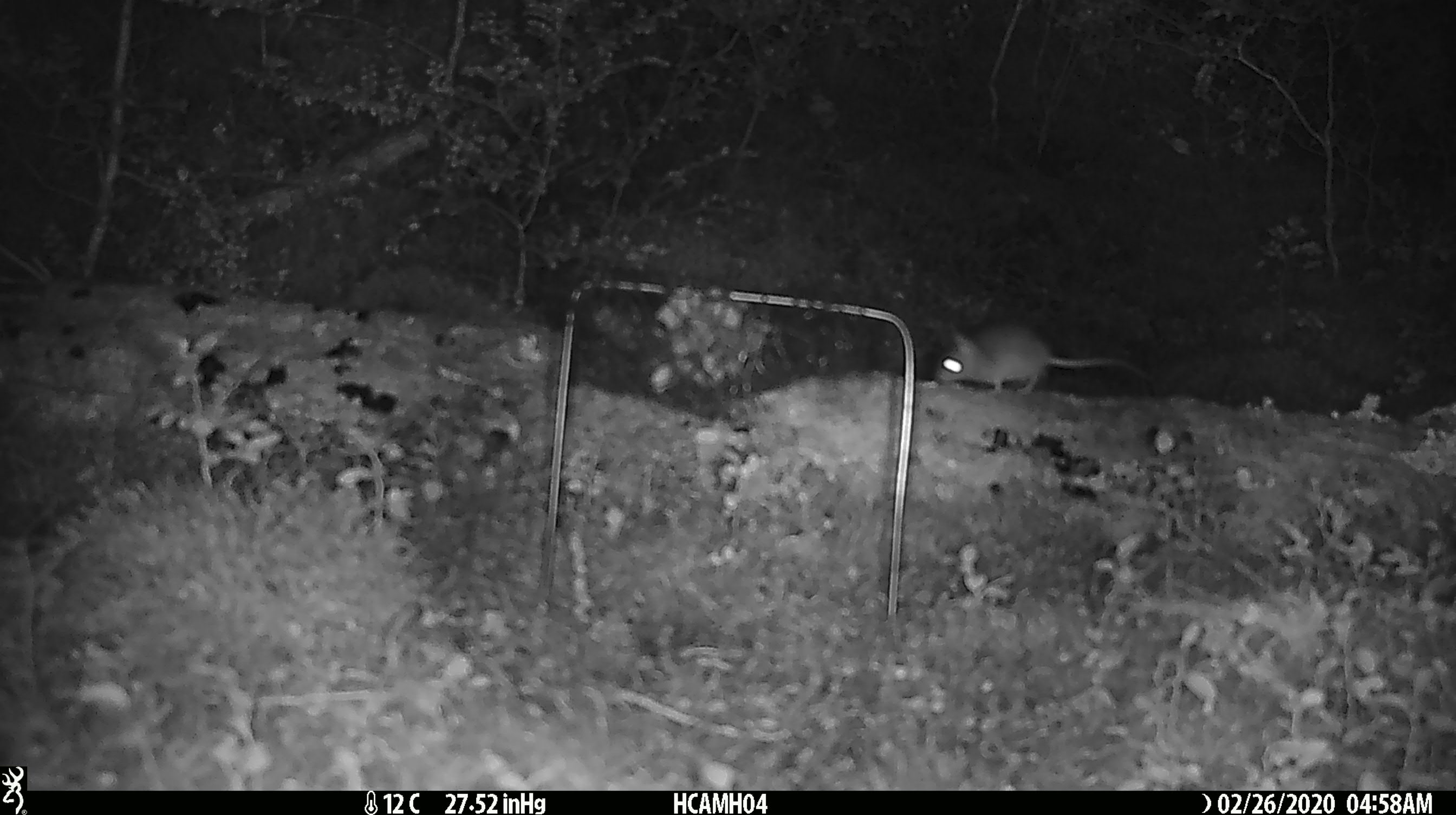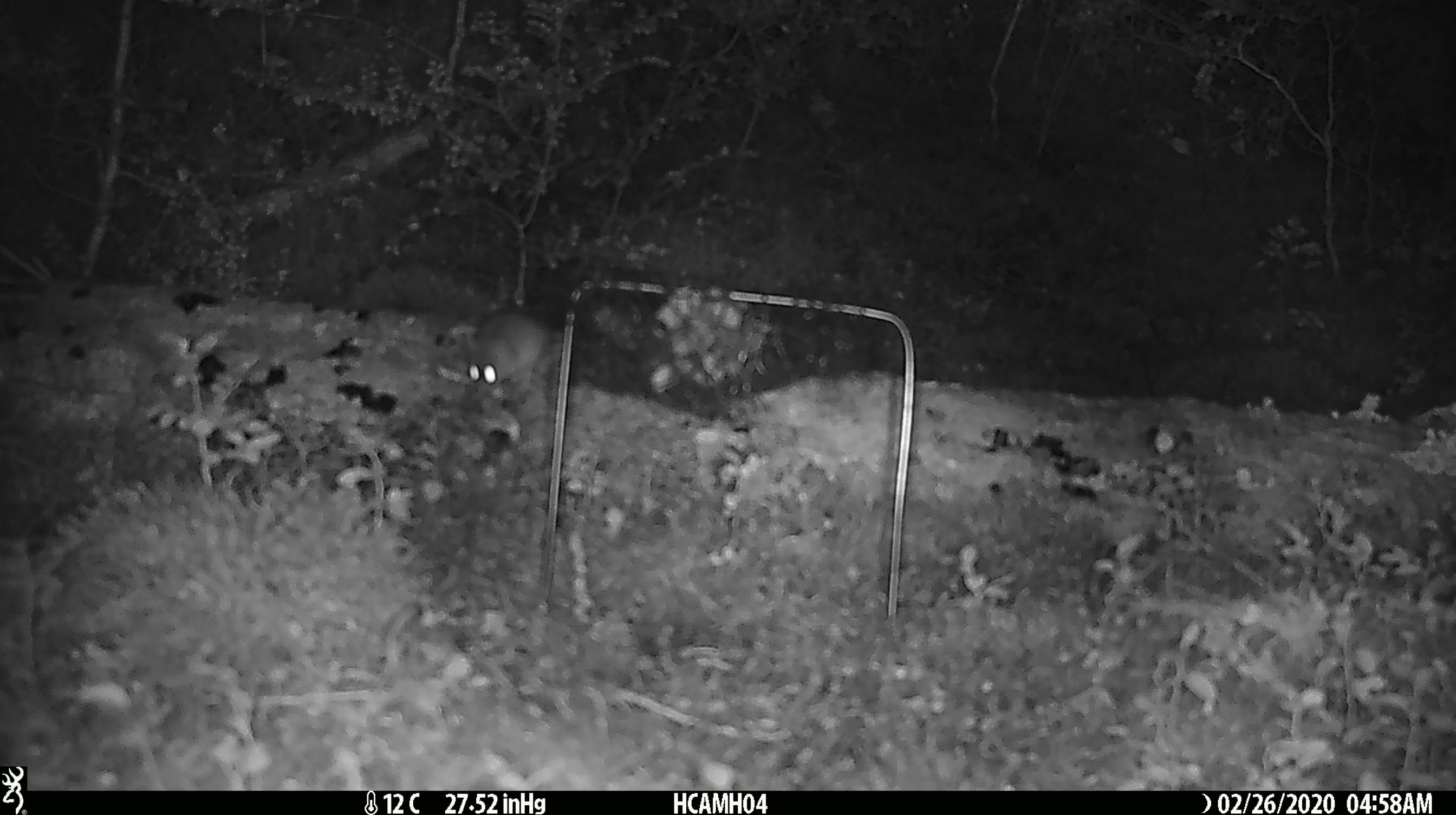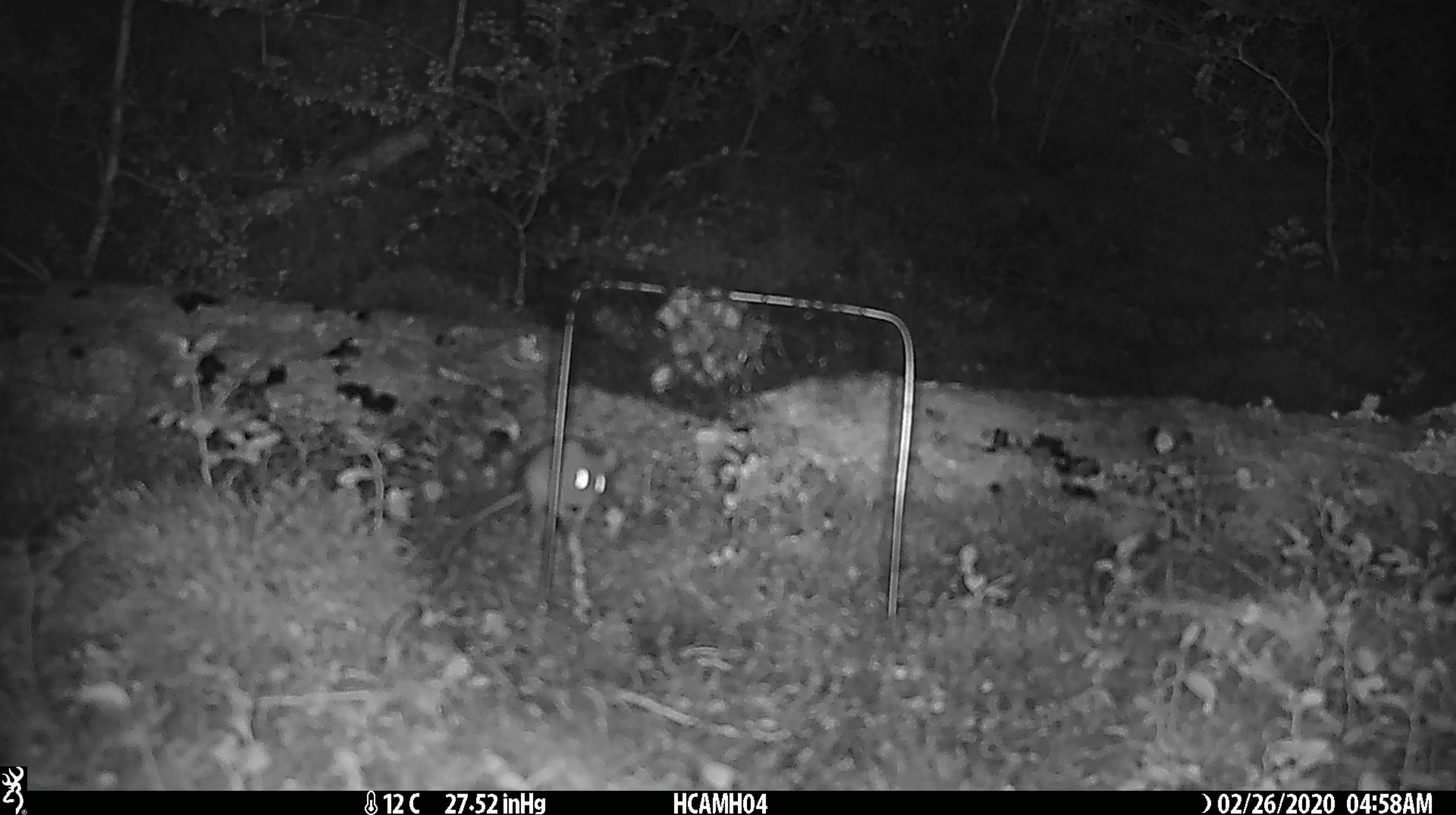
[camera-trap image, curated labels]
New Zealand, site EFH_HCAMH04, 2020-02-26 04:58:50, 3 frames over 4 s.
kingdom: Animalia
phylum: Chordata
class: Mammalia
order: Rodentia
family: Muridae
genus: Mus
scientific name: Mus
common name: mouse